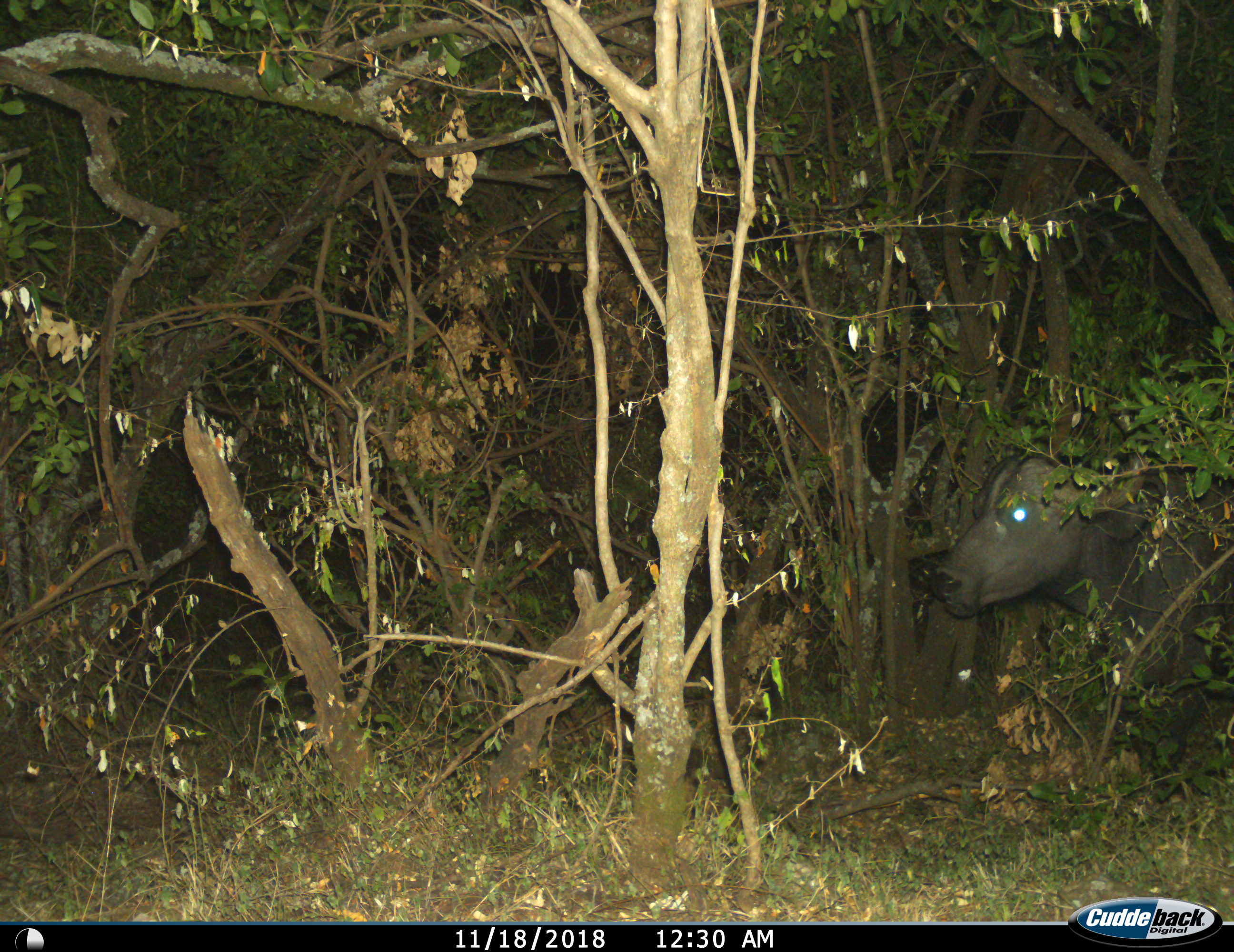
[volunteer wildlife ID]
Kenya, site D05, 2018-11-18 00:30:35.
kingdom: Animalia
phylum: Chordata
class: Mammalia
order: Artiodactyla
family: Bovidae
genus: Syncerus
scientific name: Syncerus caffer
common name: cape buffalo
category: buffalo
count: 1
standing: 67%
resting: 0%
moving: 44%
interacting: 0%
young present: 0%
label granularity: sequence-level